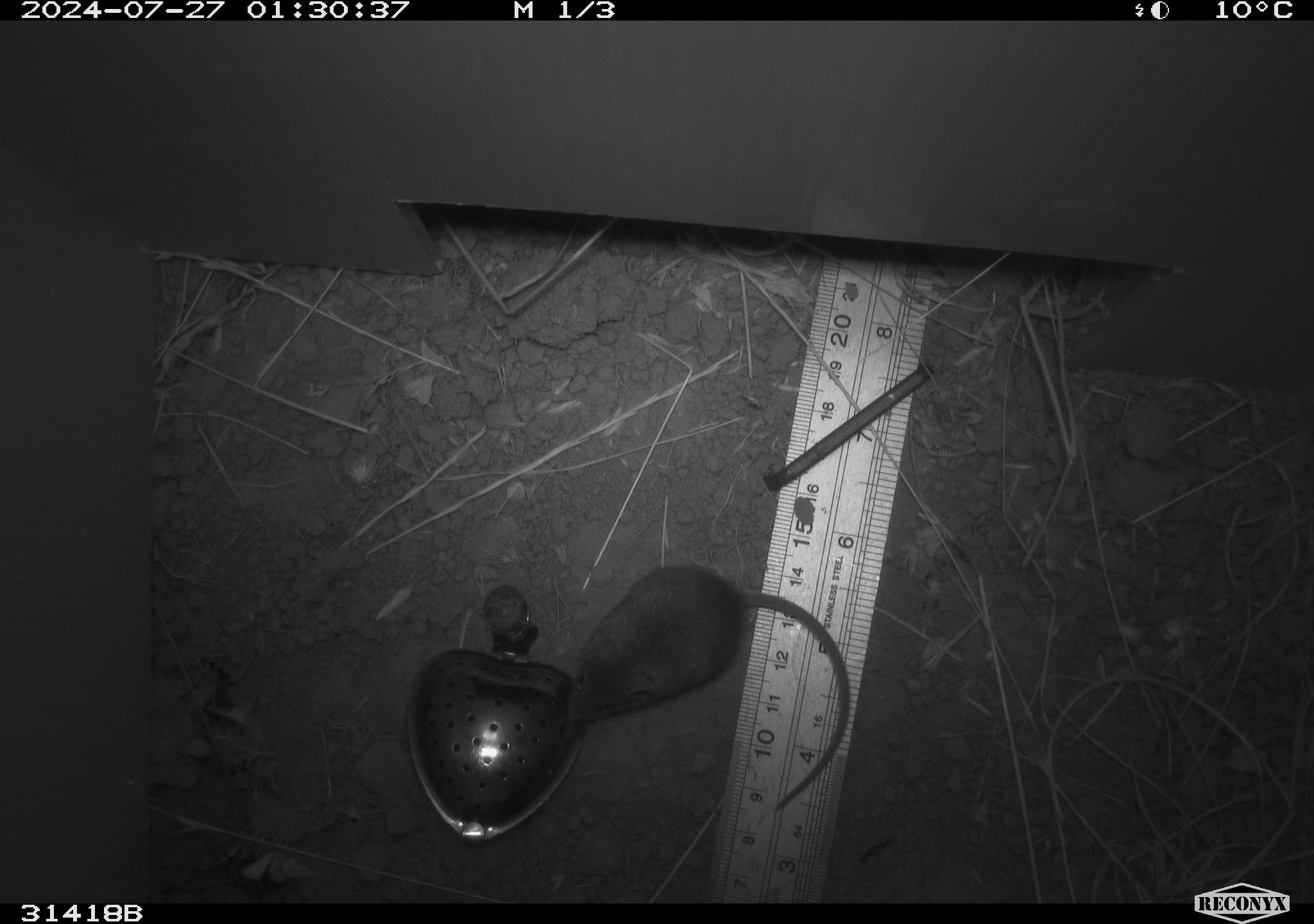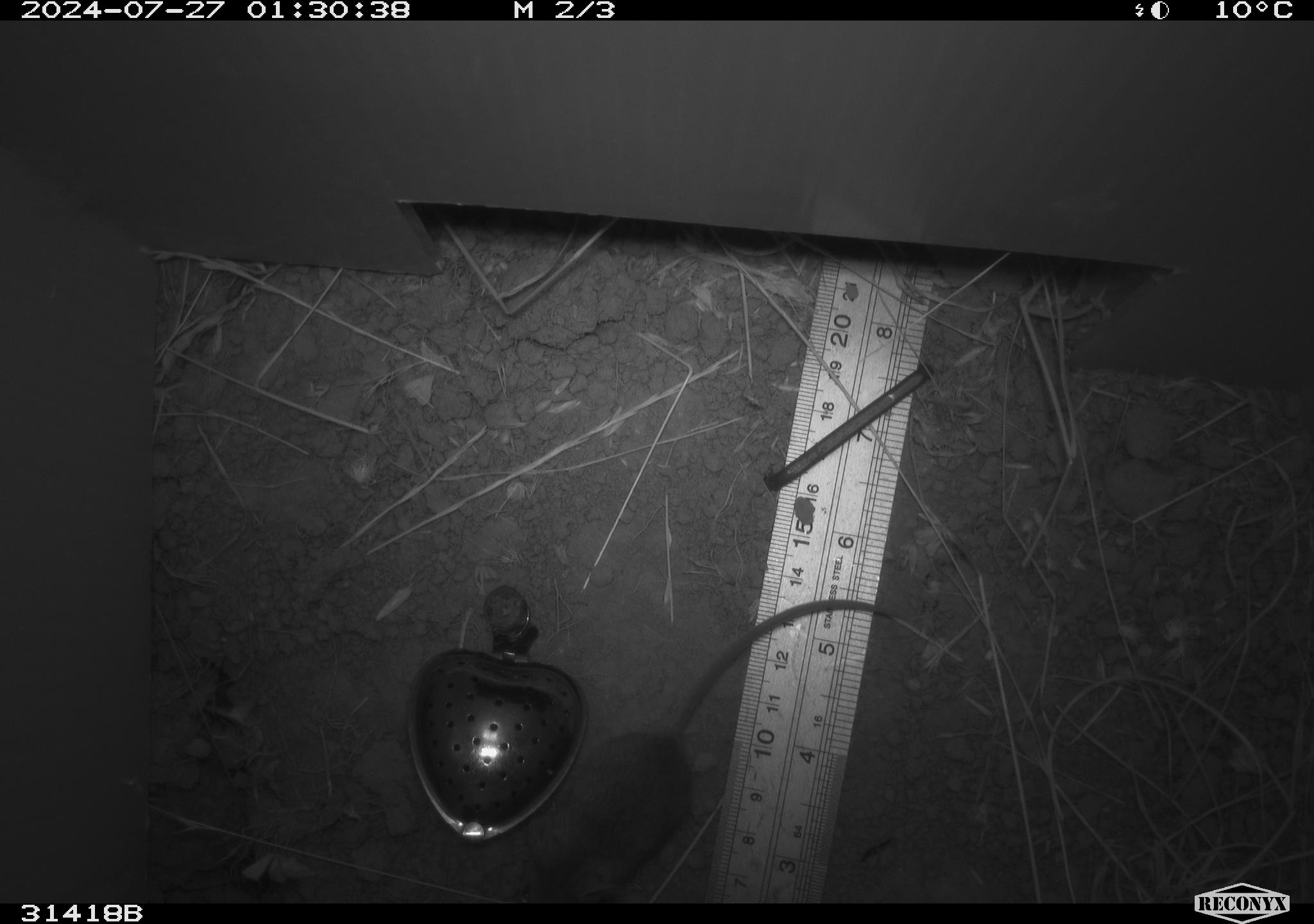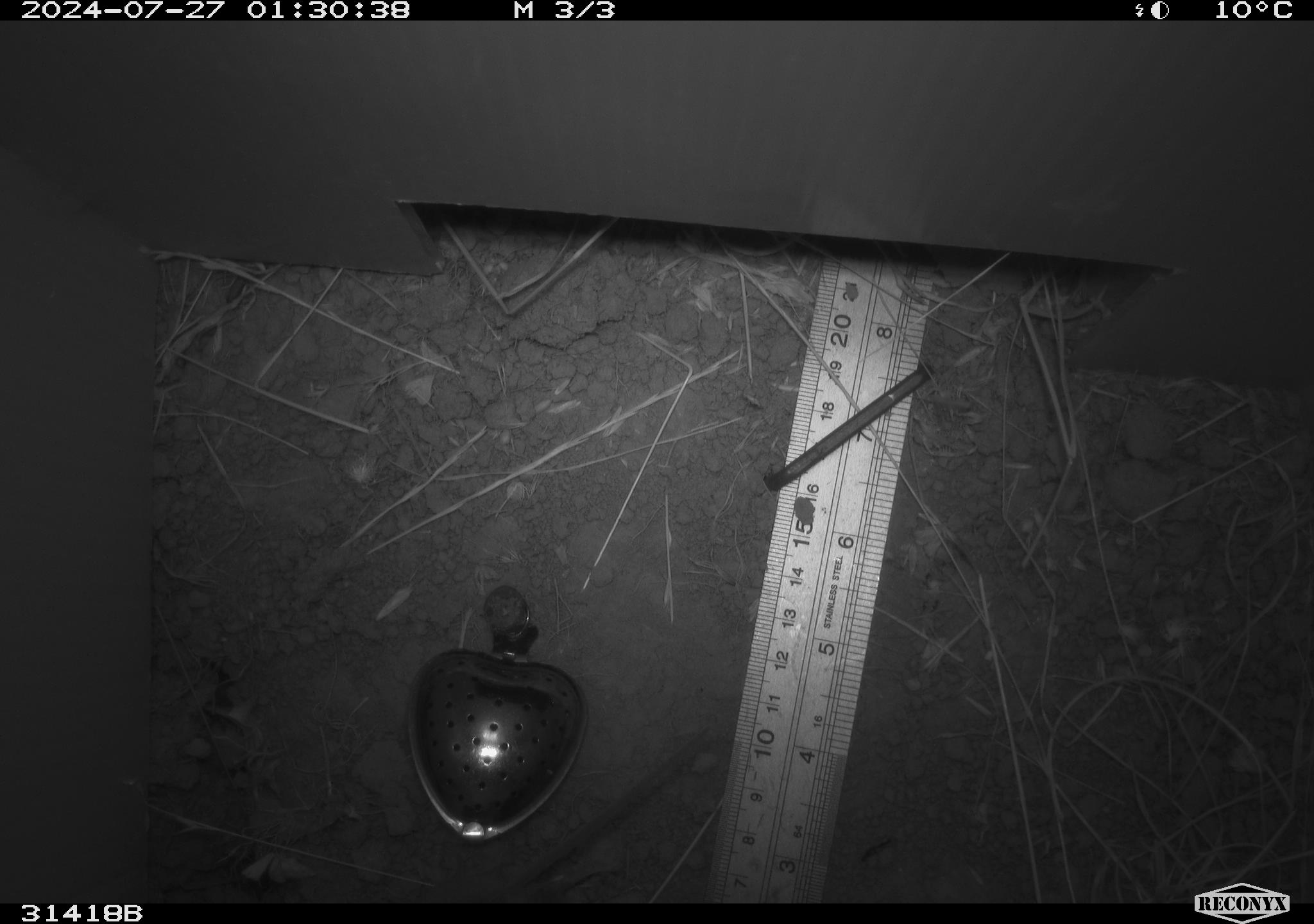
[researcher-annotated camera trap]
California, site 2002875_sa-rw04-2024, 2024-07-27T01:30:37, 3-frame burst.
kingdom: Animalia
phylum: Chordata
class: Mammalia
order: Rodentia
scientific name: Rodentia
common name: mouse species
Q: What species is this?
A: Mouse species (Rodentia).